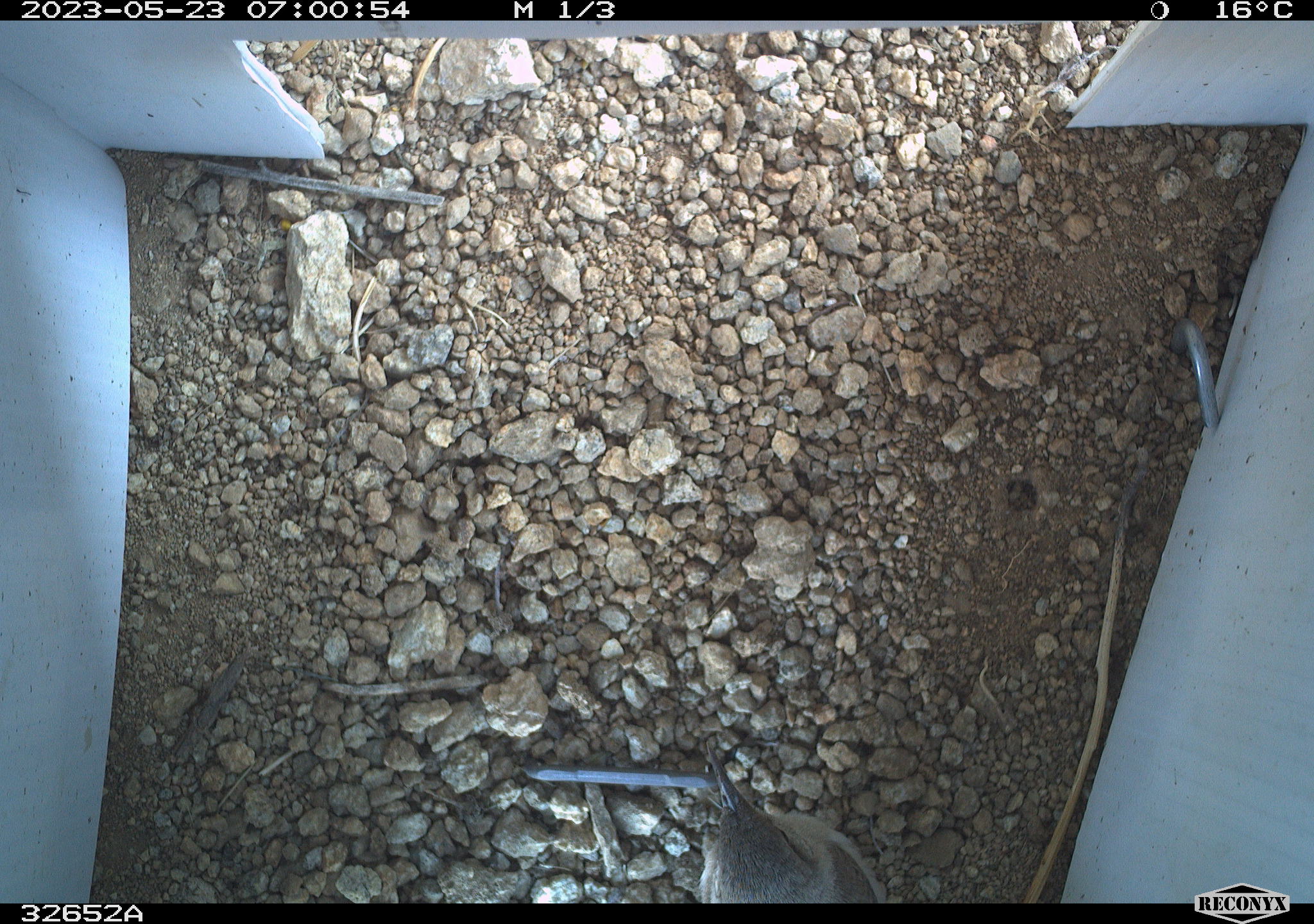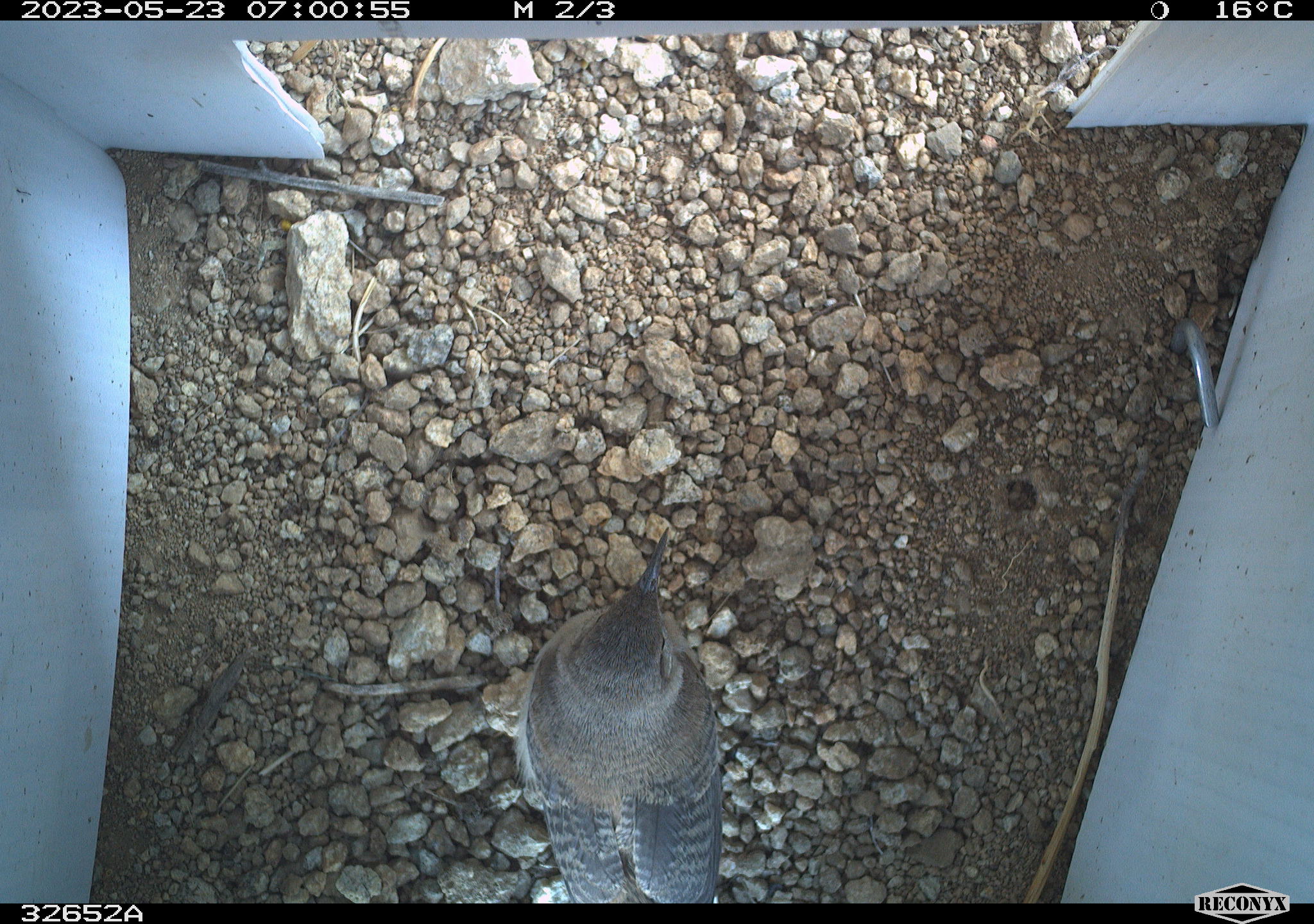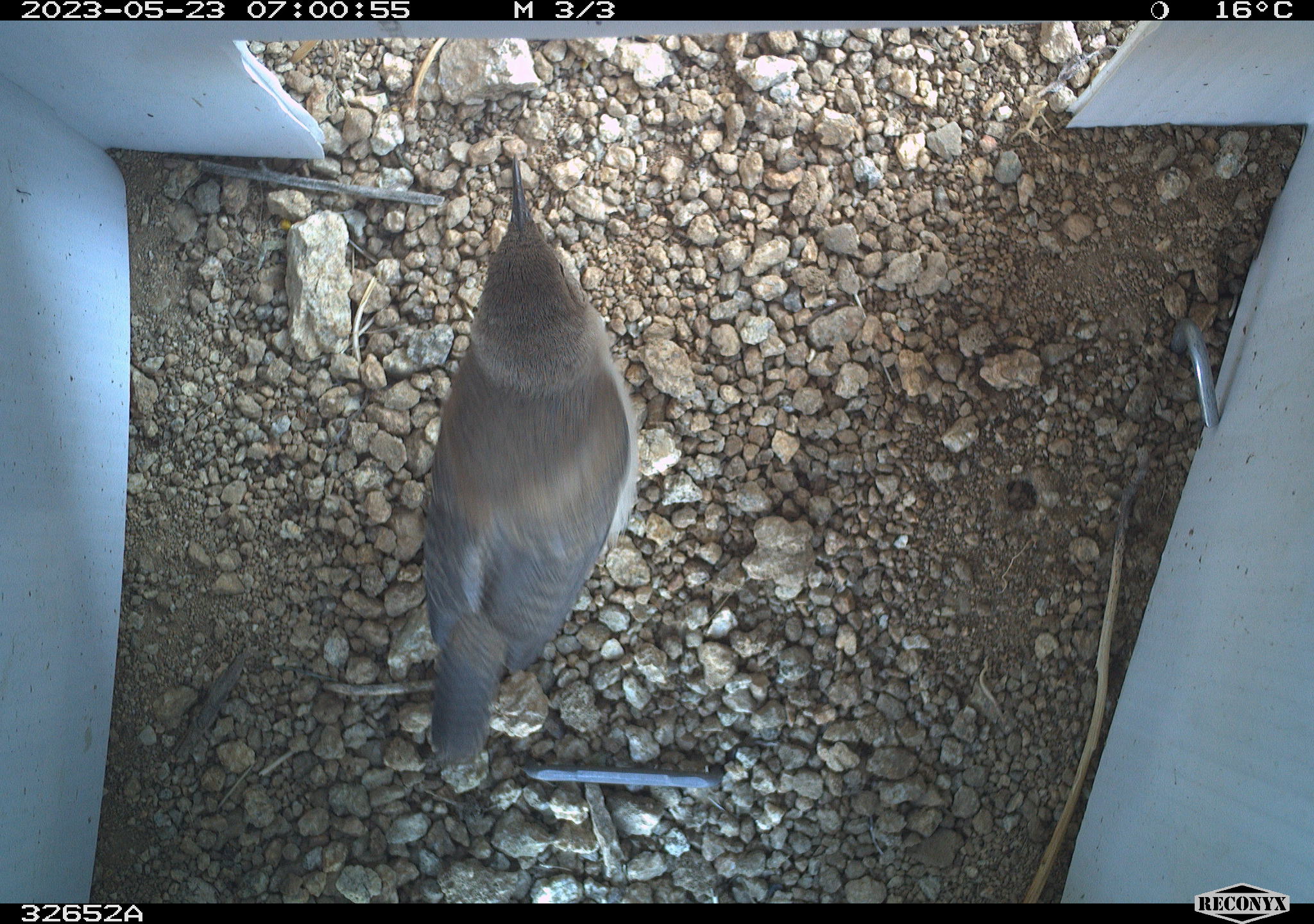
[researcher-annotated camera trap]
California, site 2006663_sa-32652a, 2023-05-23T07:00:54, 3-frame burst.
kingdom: Animalia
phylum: Chordata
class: Aves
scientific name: Aves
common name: bird